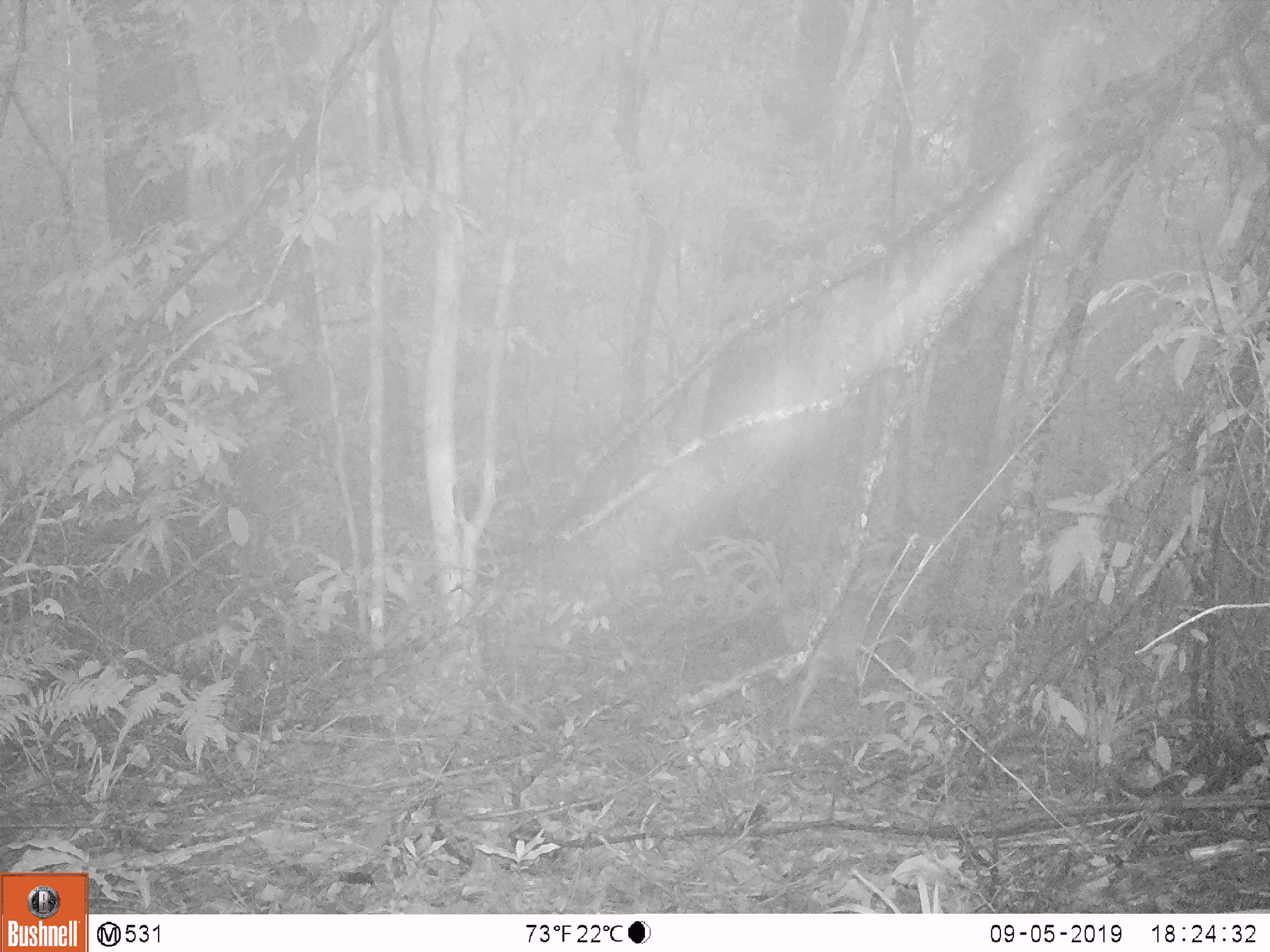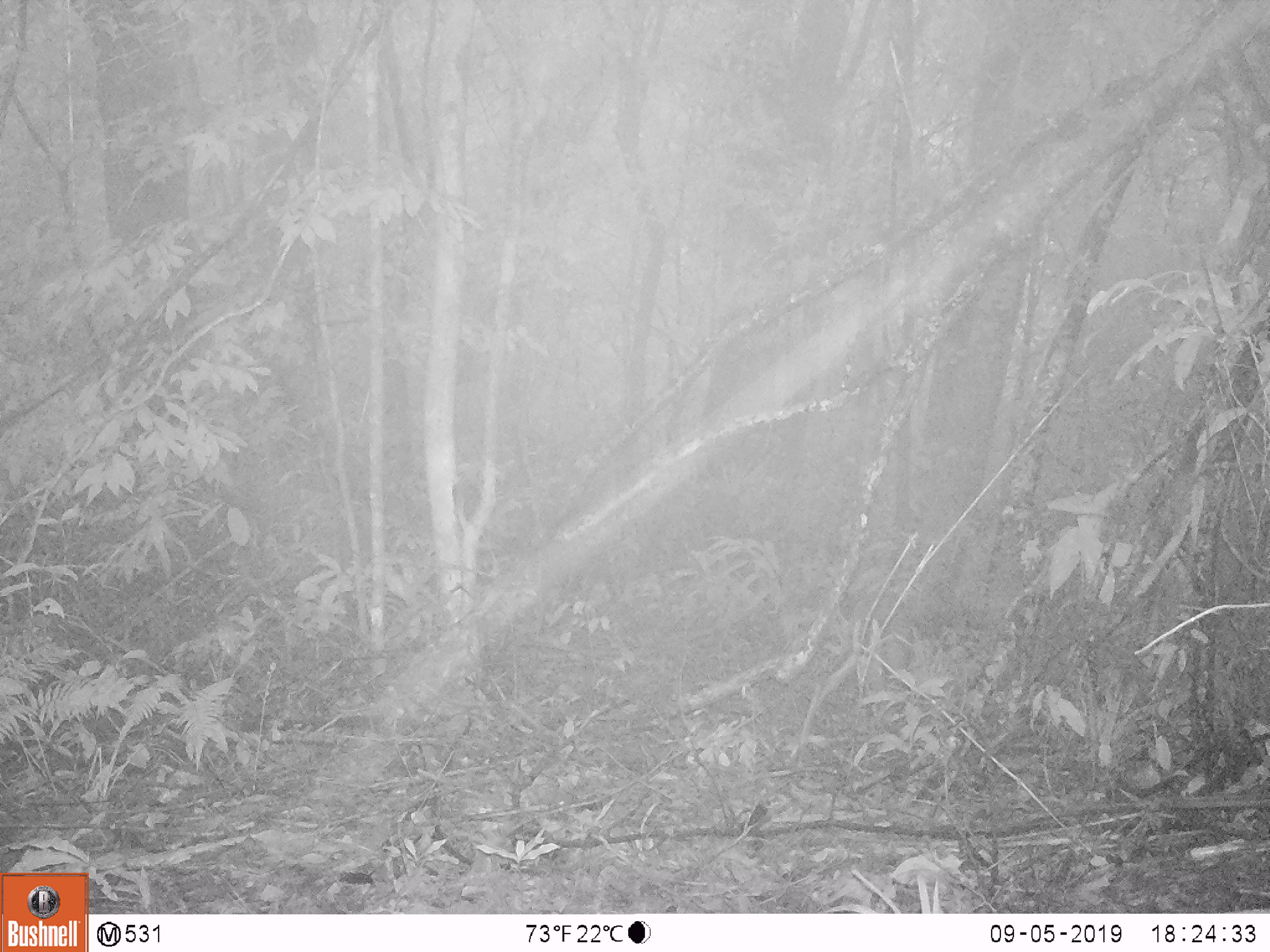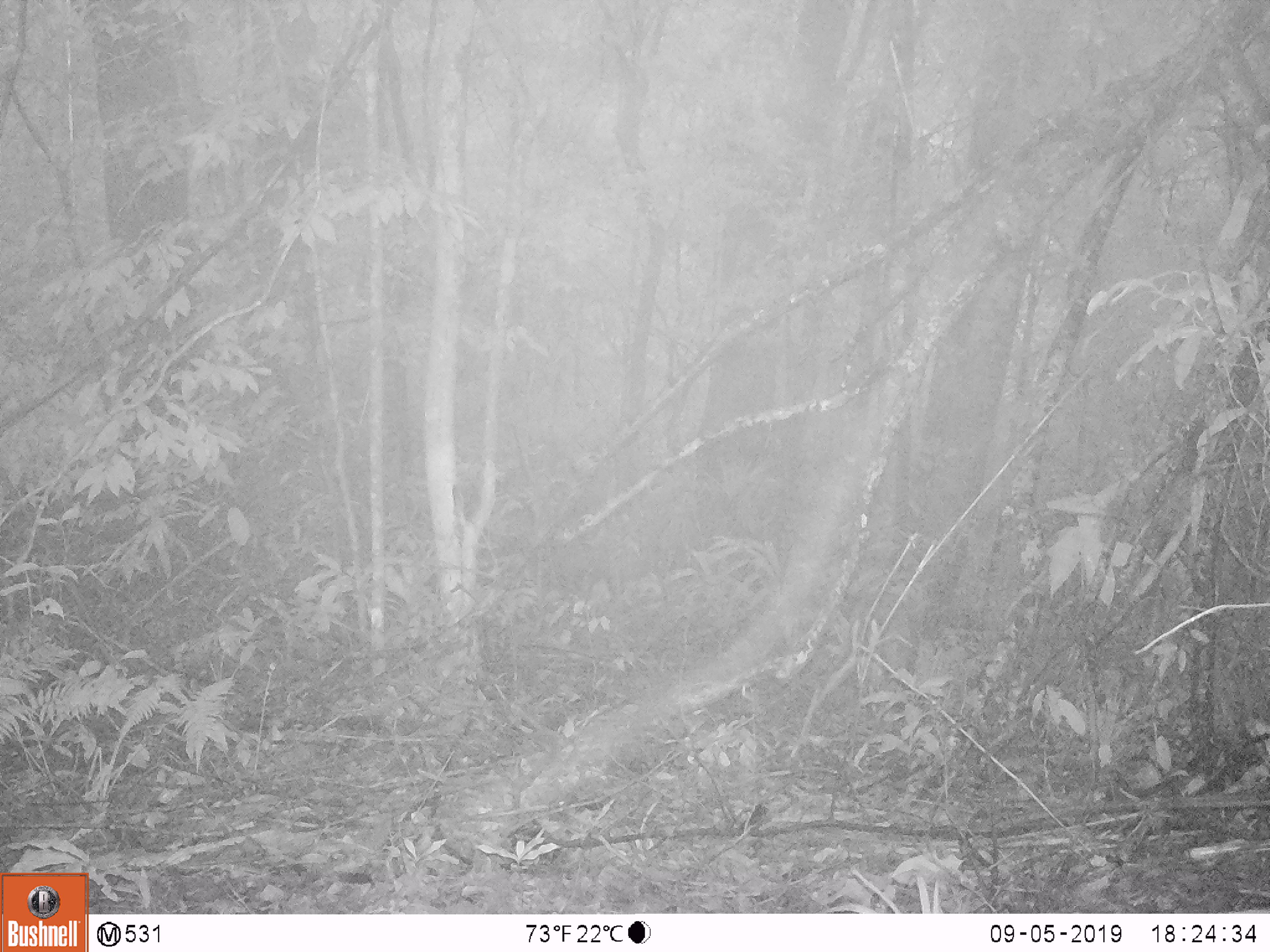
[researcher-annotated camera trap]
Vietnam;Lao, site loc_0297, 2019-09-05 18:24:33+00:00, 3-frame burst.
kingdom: Animalia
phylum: Chordata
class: Mammalia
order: Artiodactyla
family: Cervidae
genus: Muntiacus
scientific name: Muntiacus rooseveltorum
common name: roosevelt's muntjac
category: roosevelts muntjac group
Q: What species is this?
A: Roosevelts muntjac group (roosevelt's muntjac) (Muntiacus rooseveltorum).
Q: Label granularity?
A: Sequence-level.